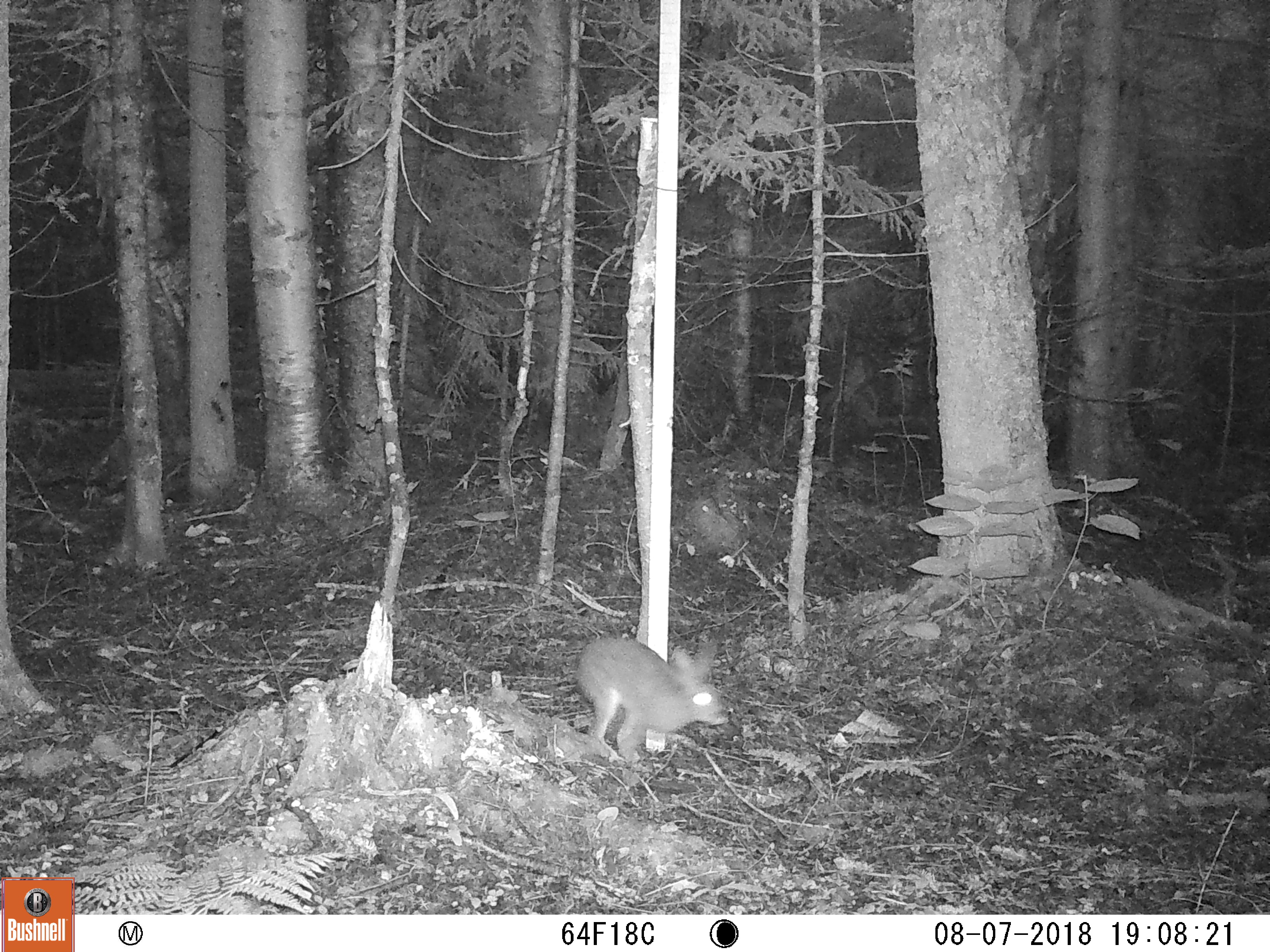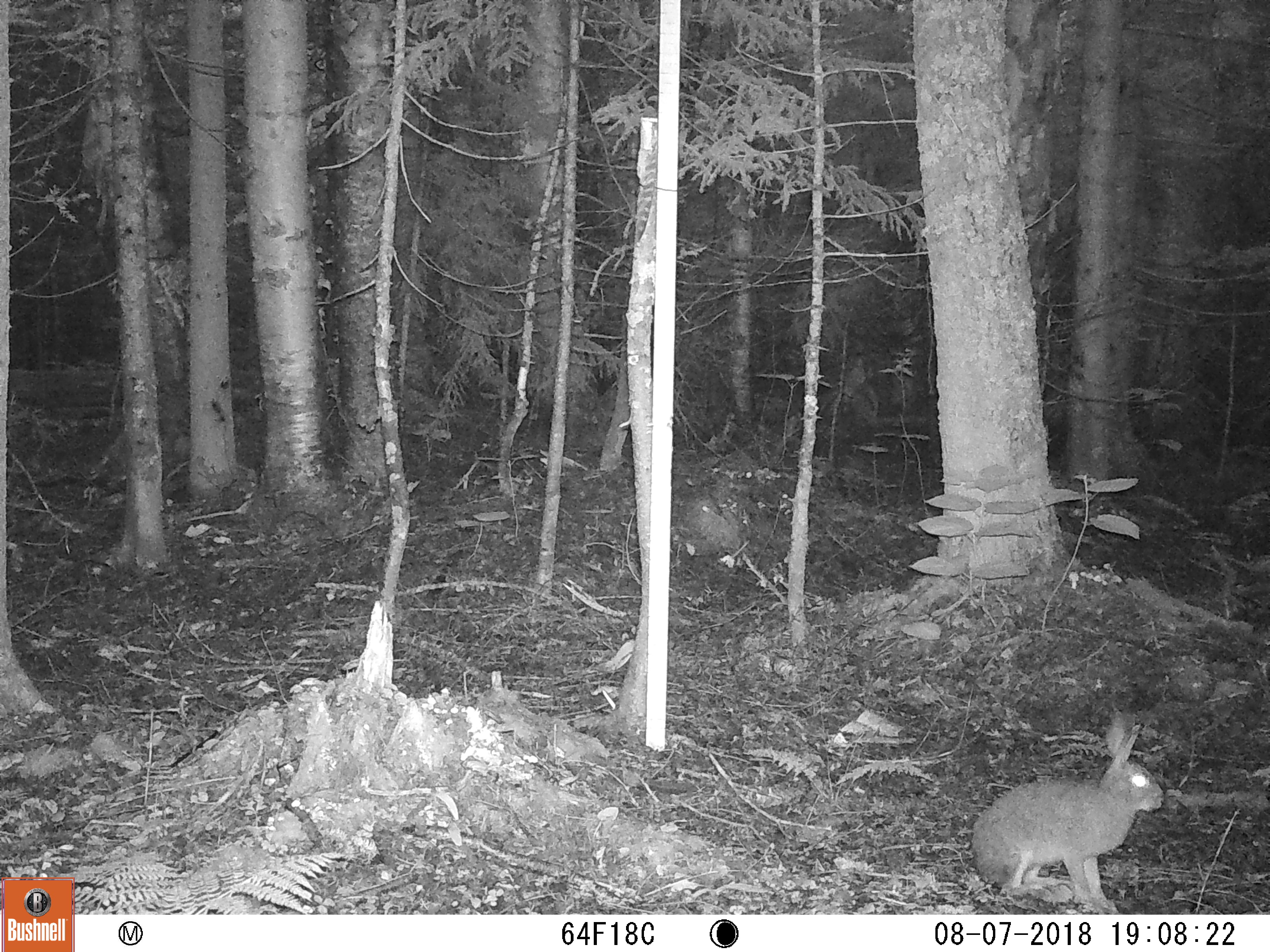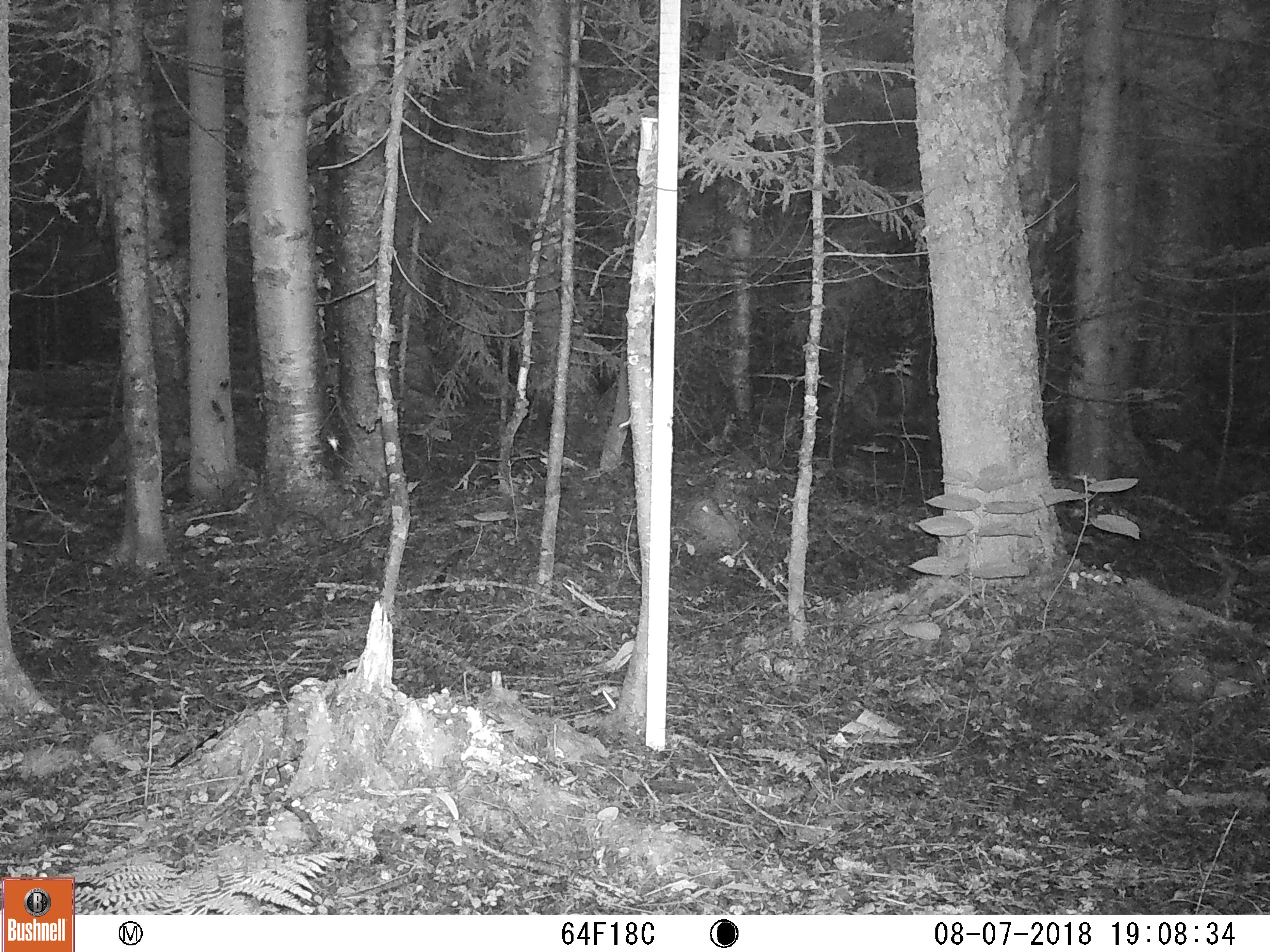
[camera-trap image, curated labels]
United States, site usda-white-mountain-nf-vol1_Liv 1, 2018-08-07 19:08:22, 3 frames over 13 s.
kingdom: Animalia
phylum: Chordata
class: Mammalia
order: Lagomorpha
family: Leporidae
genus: Lepus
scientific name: Lepus americanus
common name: snowshoe hare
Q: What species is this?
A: Snowshoe hare (Lepus americanus).